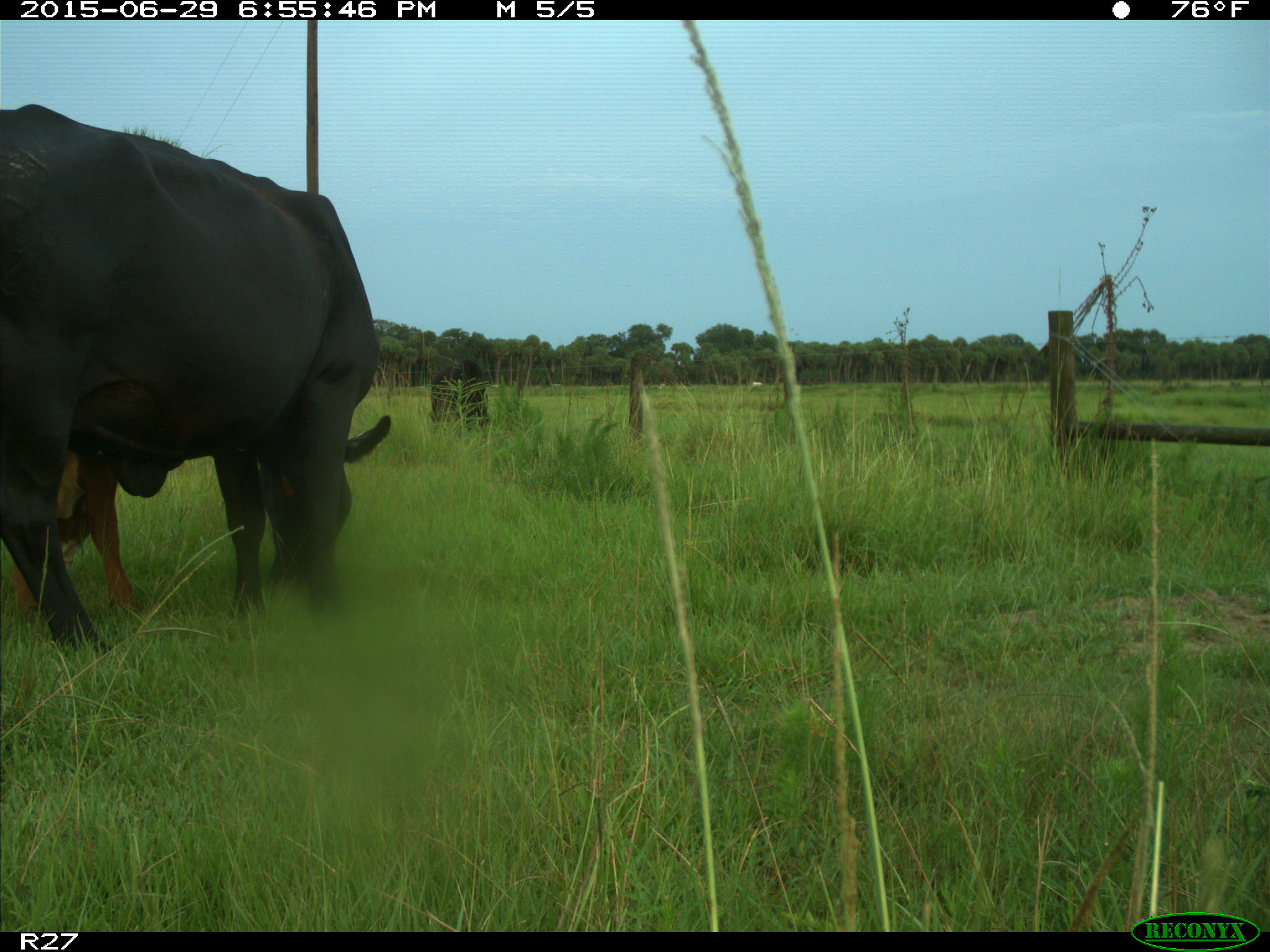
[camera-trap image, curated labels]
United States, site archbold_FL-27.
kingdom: Animalia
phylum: Chordata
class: Mammalia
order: Artiodactyla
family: Bovidae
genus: Bos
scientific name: Bos taurus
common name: domestic cow